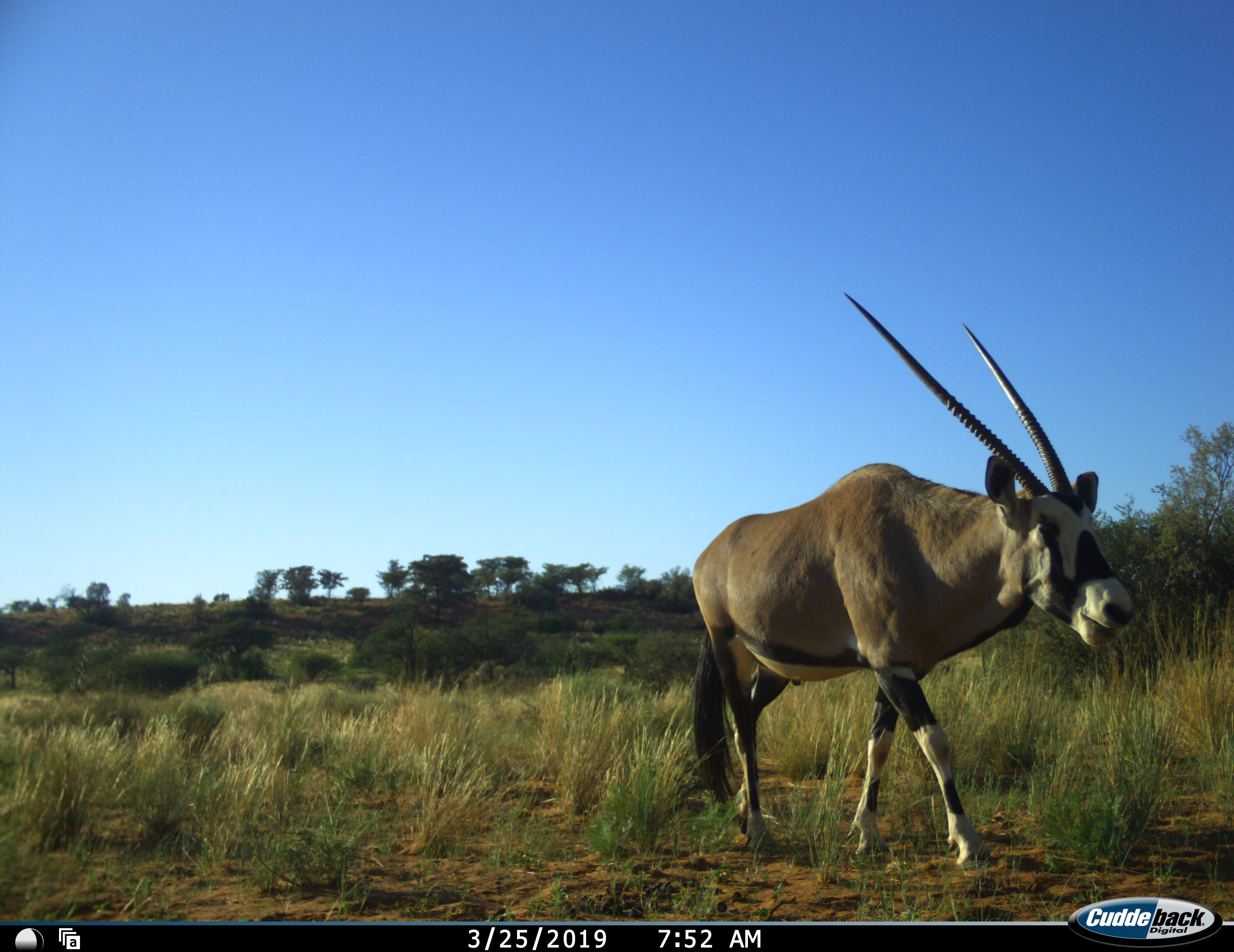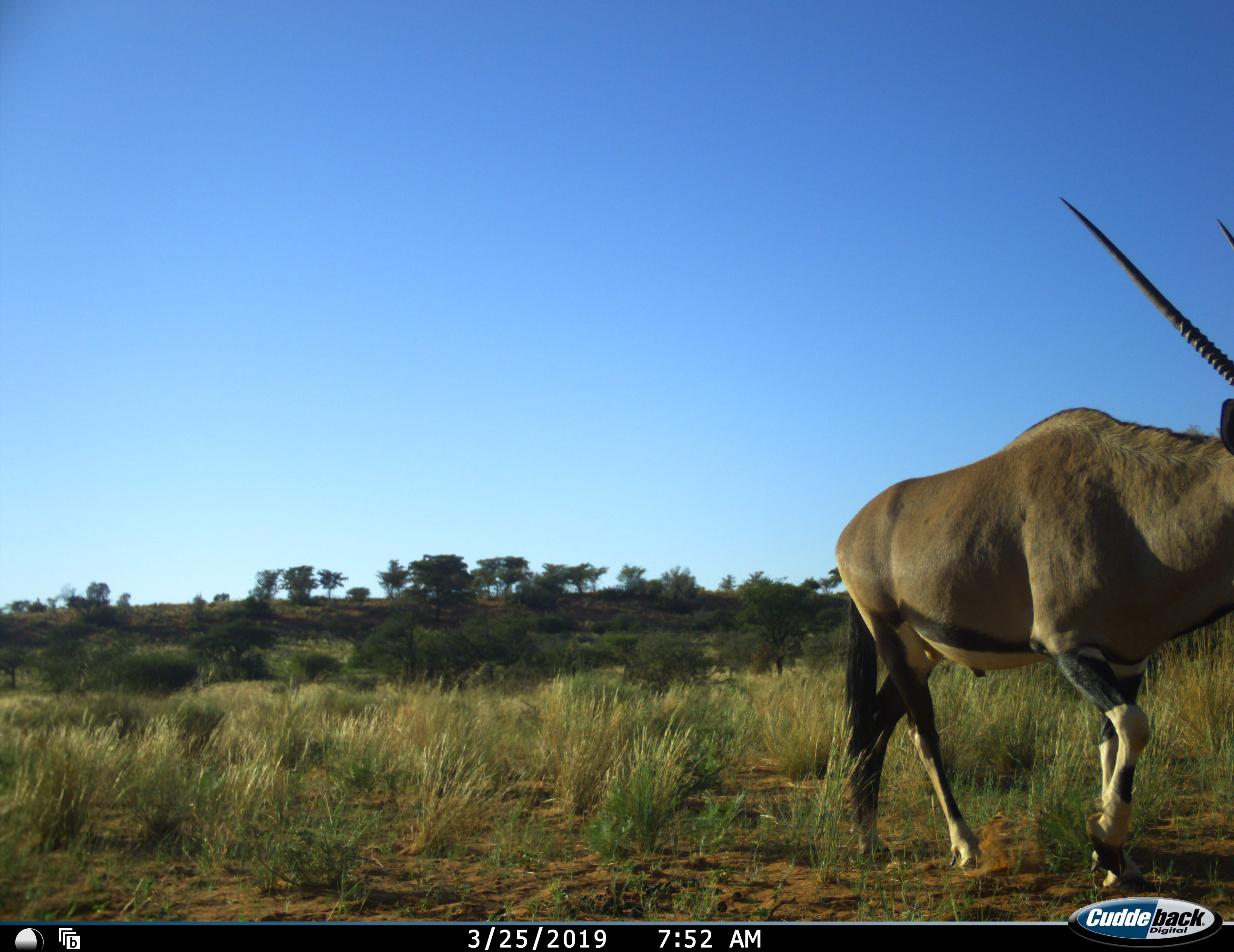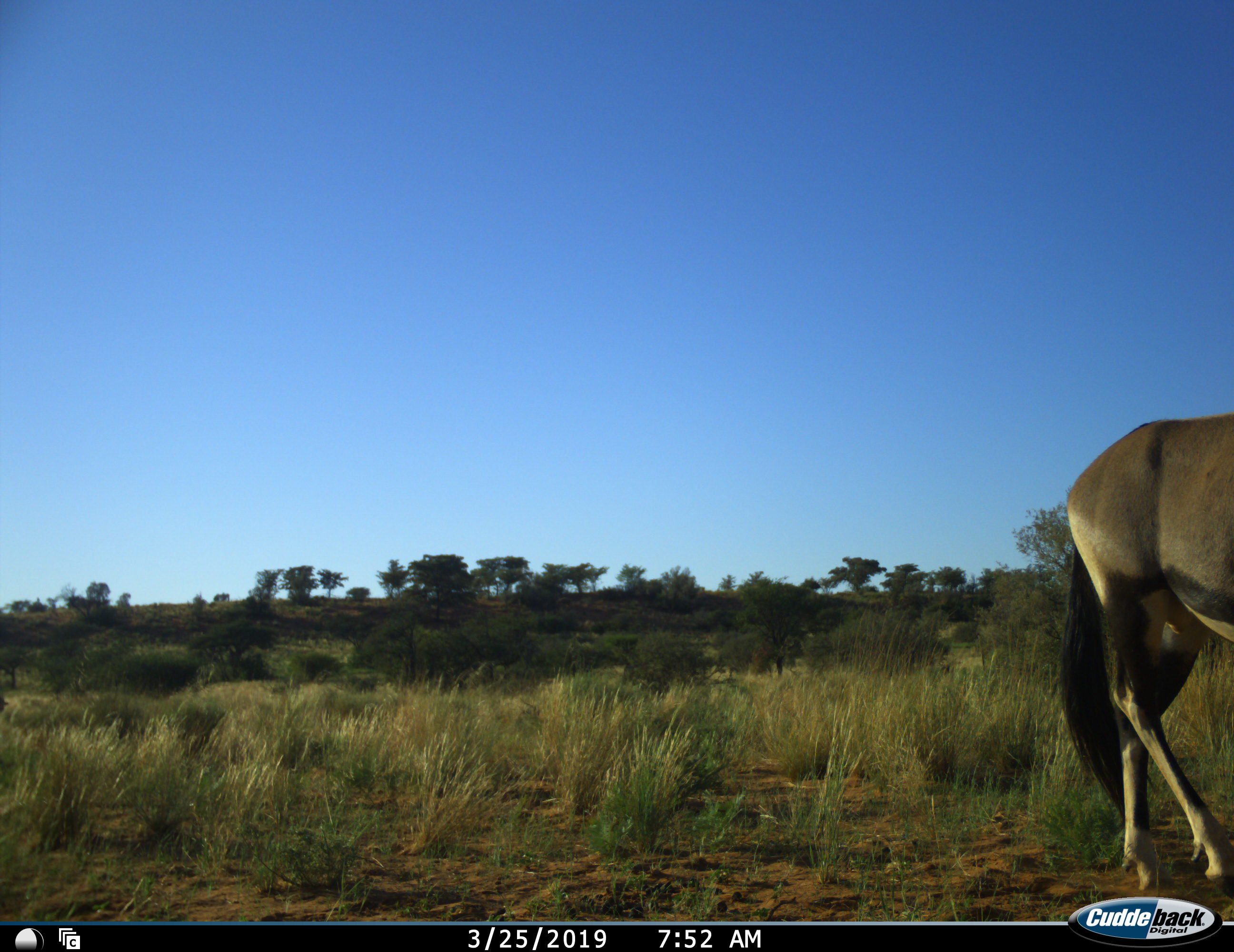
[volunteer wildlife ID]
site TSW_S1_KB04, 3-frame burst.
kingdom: Animalia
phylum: Chordata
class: Mammalia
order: Artiodactyla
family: Bovidae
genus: Oryx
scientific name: Oryx gazella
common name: gemsbok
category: oryx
Oryx (gemsbok) (Oryx gazella), count 1. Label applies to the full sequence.